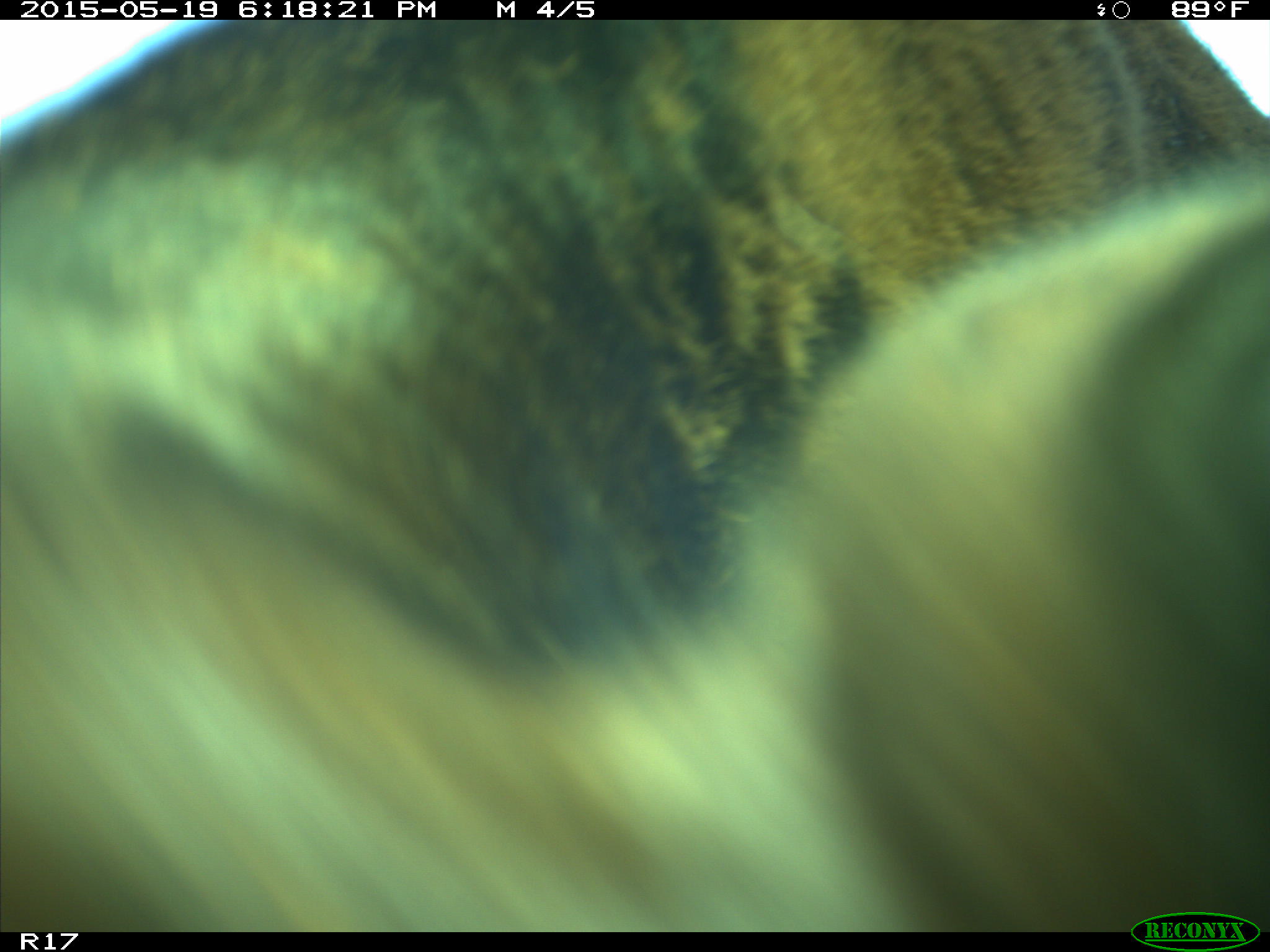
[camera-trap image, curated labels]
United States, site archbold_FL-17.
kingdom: Animalia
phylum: Chordata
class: Mammalia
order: Artiodactyla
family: Bovidae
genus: Bos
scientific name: Bos taurus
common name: domestic cow